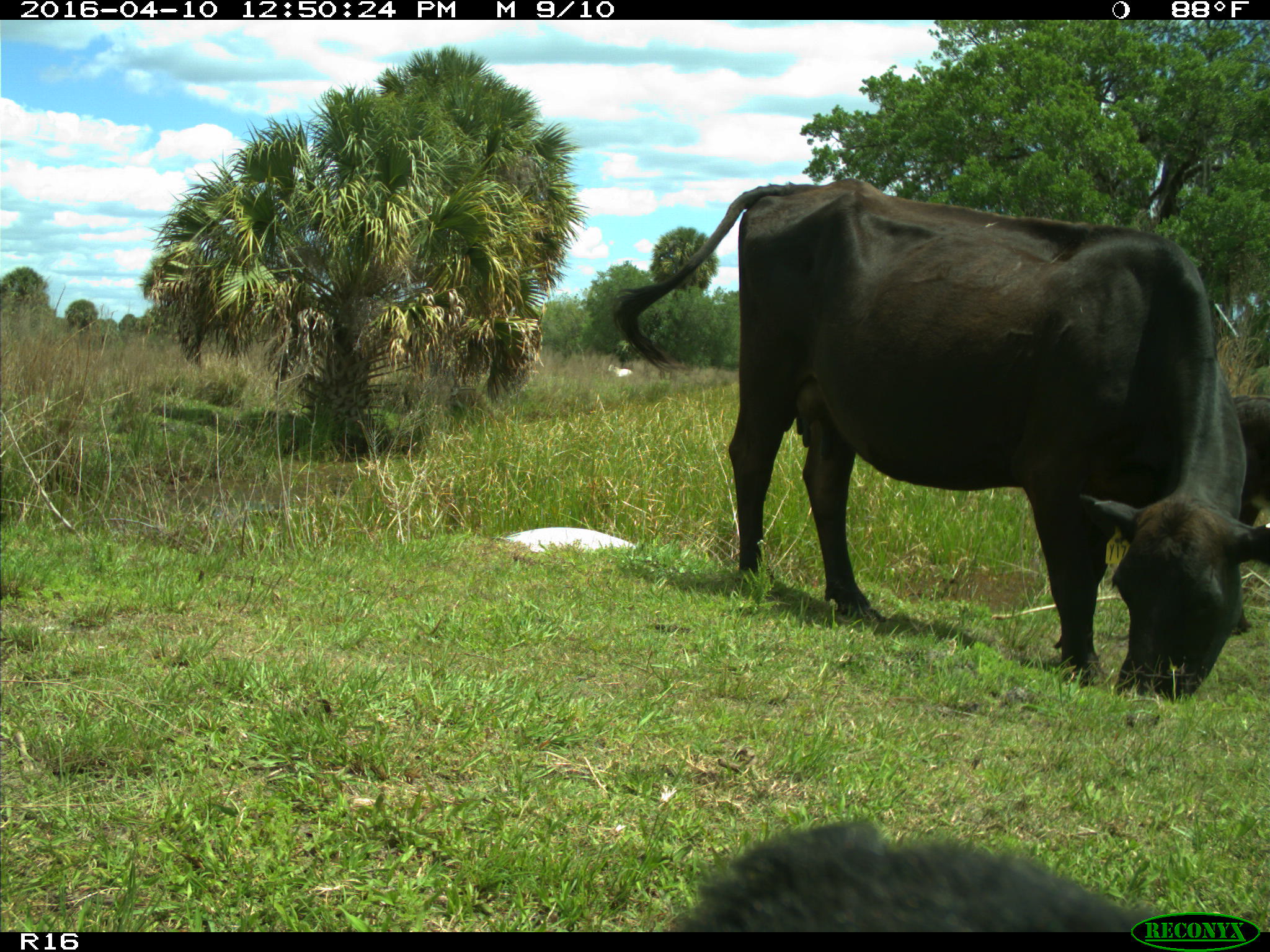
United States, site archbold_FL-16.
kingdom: Animalia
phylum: Chordata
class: Mammalia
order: Artiodactyla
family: Bovidae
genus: Bos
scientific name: Bos taurus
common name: domestic cow